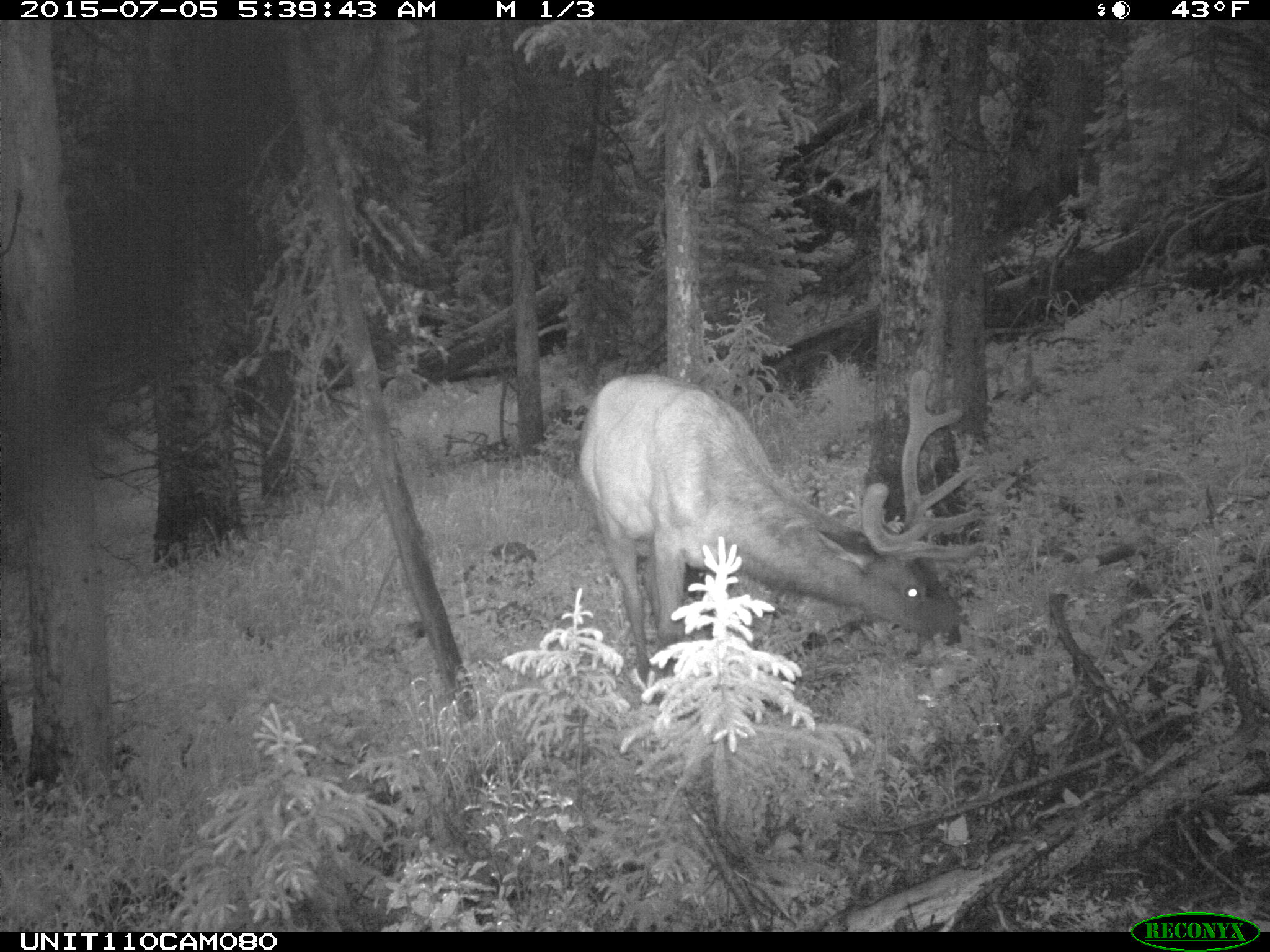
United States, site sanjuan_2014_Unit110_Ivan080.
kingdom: Animalia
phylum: Chordata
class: Mammalia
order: Artiodactyla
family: Cervidae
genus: Cervus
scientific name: Cervus elaphus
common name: red deer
Cervus elaphus (red deer).